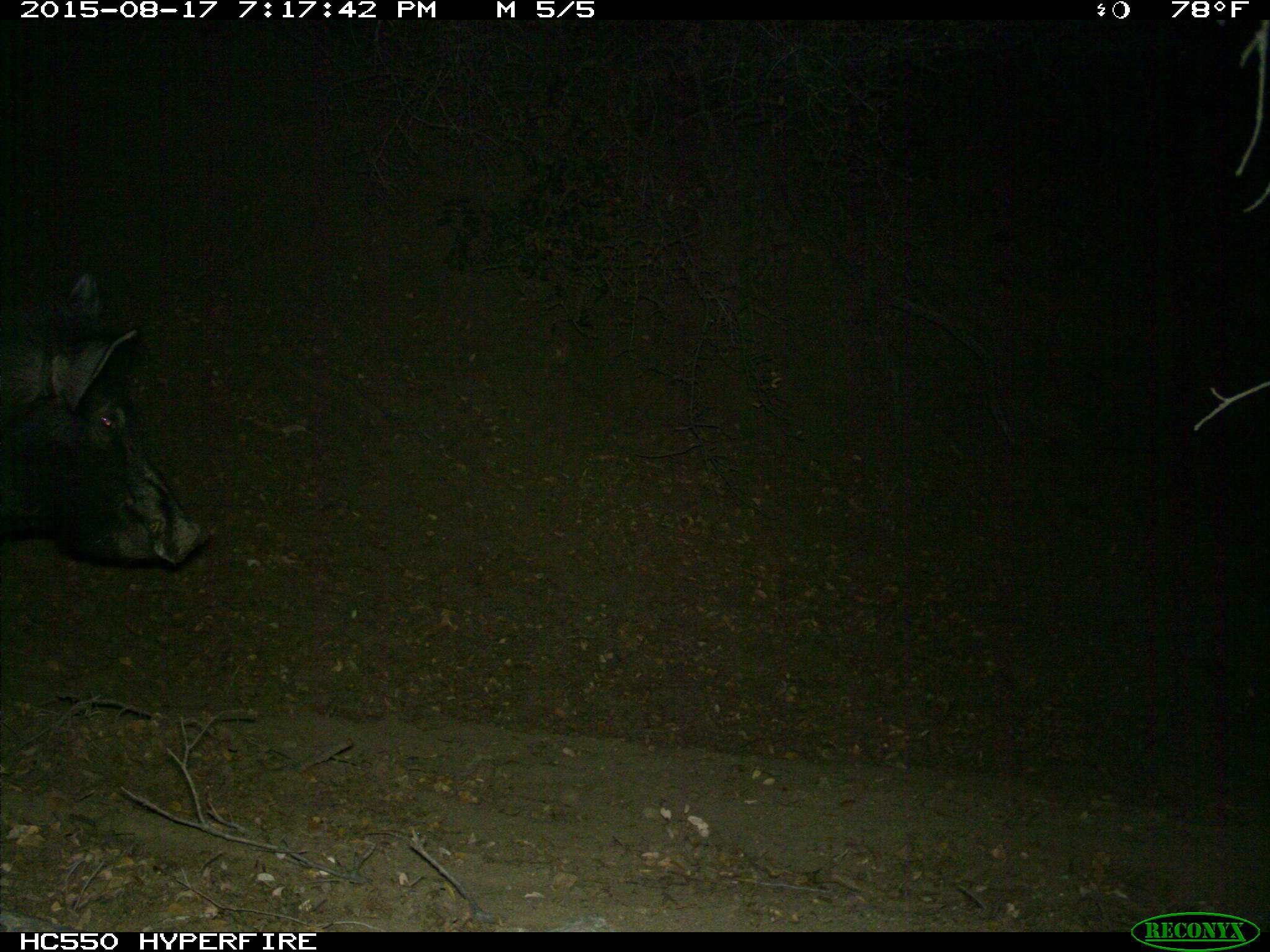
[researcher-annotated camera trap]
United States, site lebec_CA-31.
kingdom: Animalia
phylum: Chordata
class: Mammalia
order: Artiodactyla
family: Suidae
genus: Sus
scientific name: Sus scrofa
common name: wild boar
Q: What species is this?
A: Sus scrofa (wild boar).